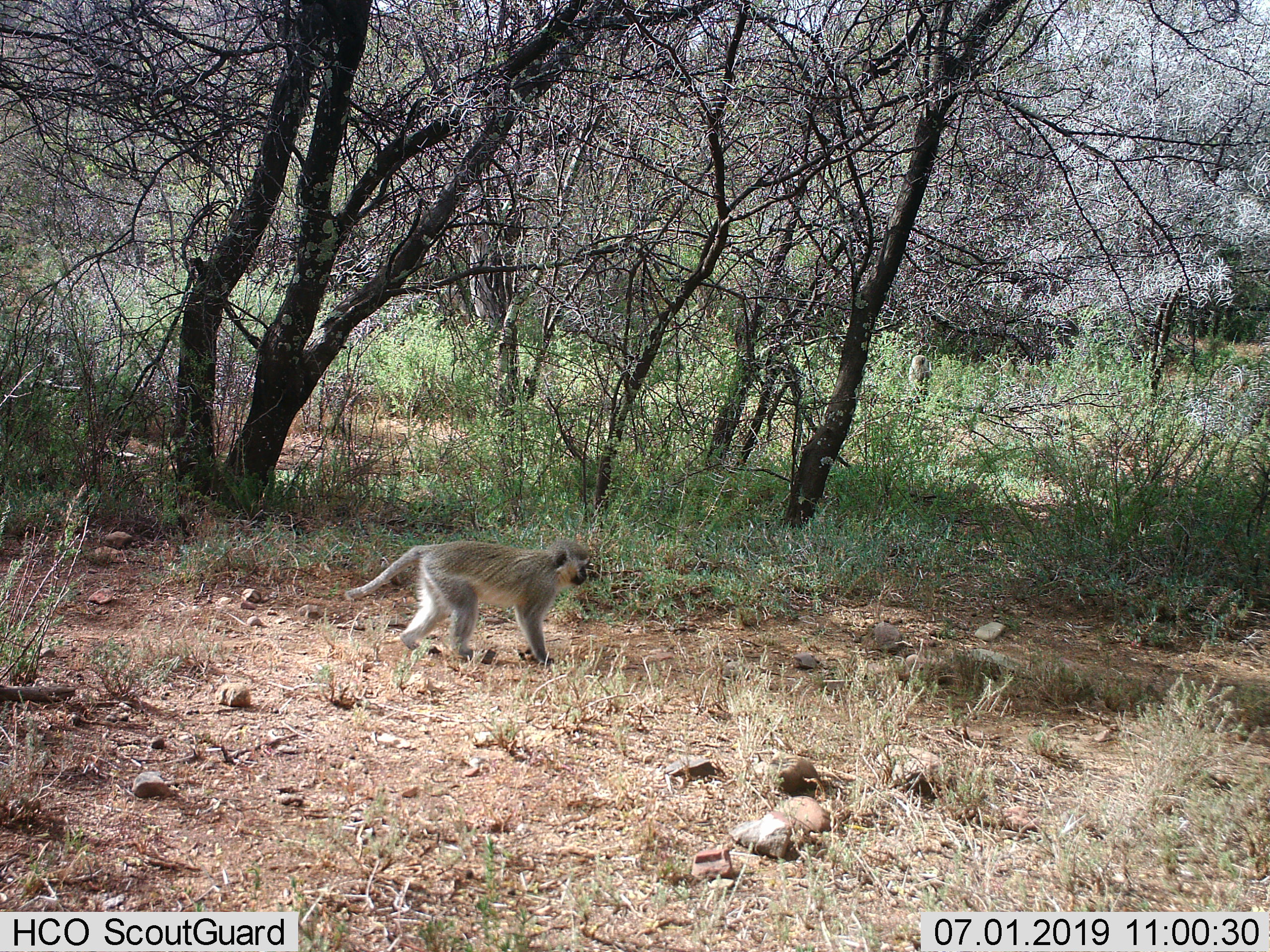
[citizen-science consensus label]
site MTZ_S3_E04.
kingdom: Animalia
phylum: Chordata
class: Mammalia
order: Primates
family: Cercopithecidae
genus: Chlorocebus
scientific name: Chlorocebus pygerythrus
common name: vervet monkey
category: monkeyvervet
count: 1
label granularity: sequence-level